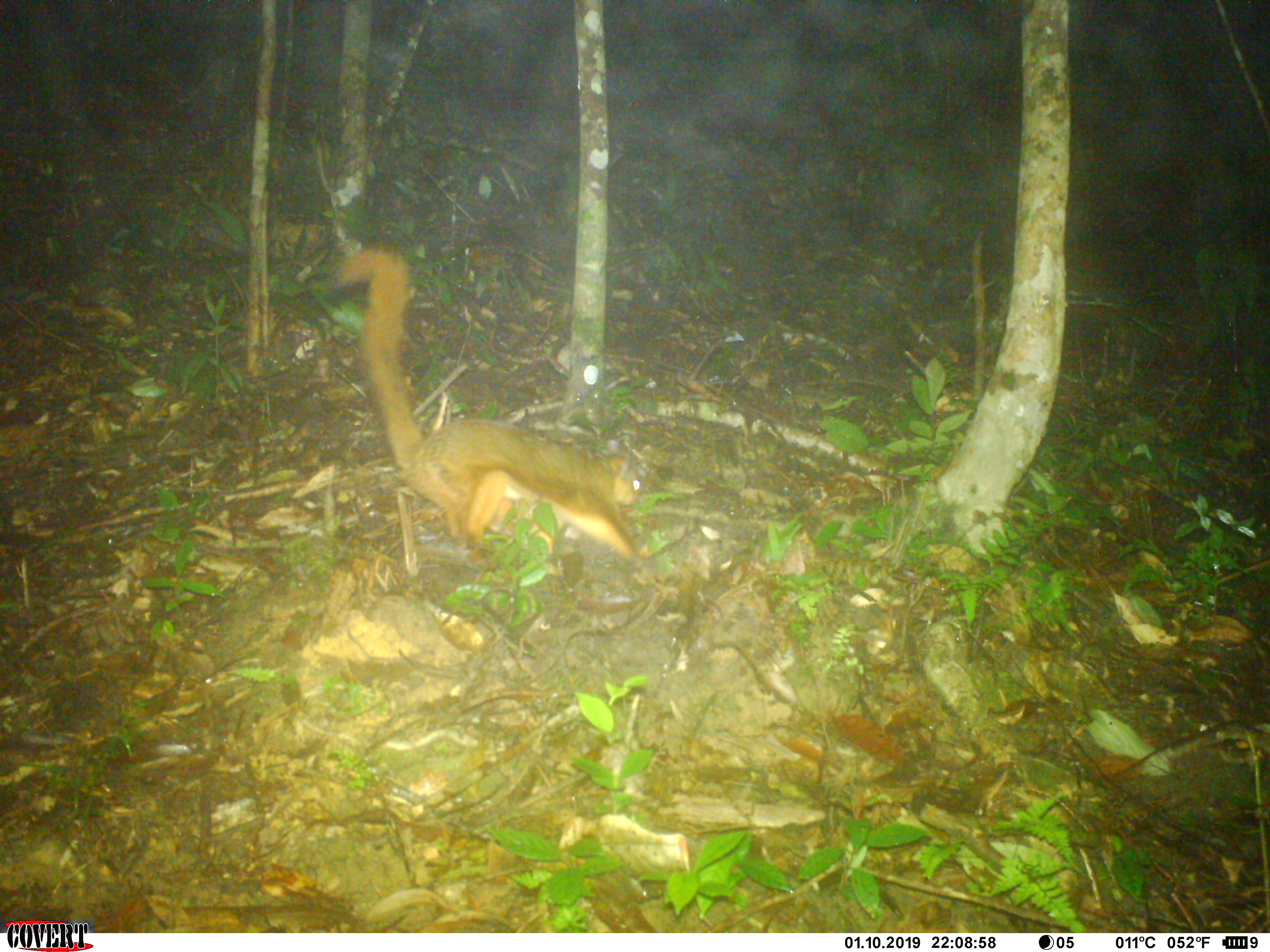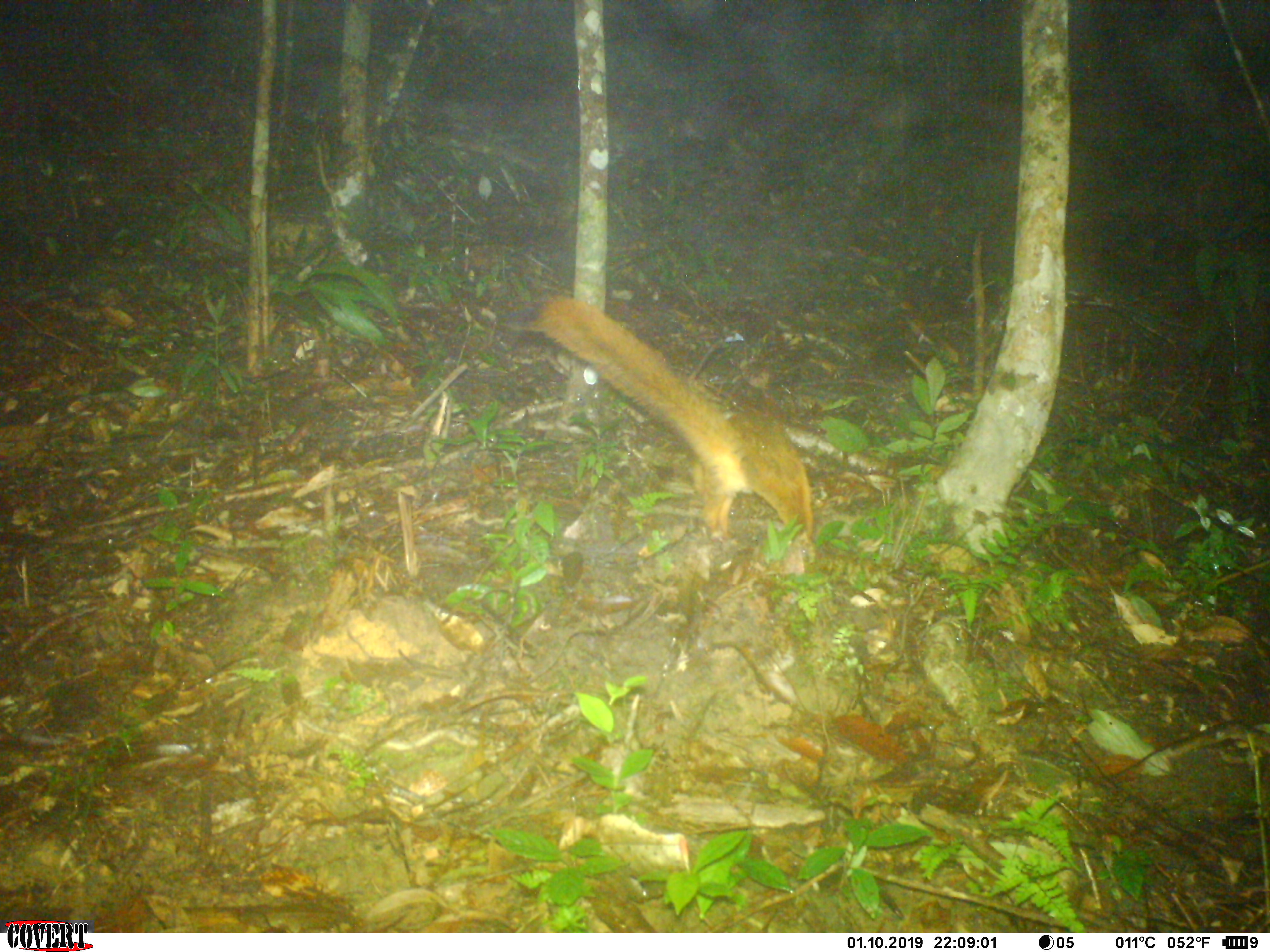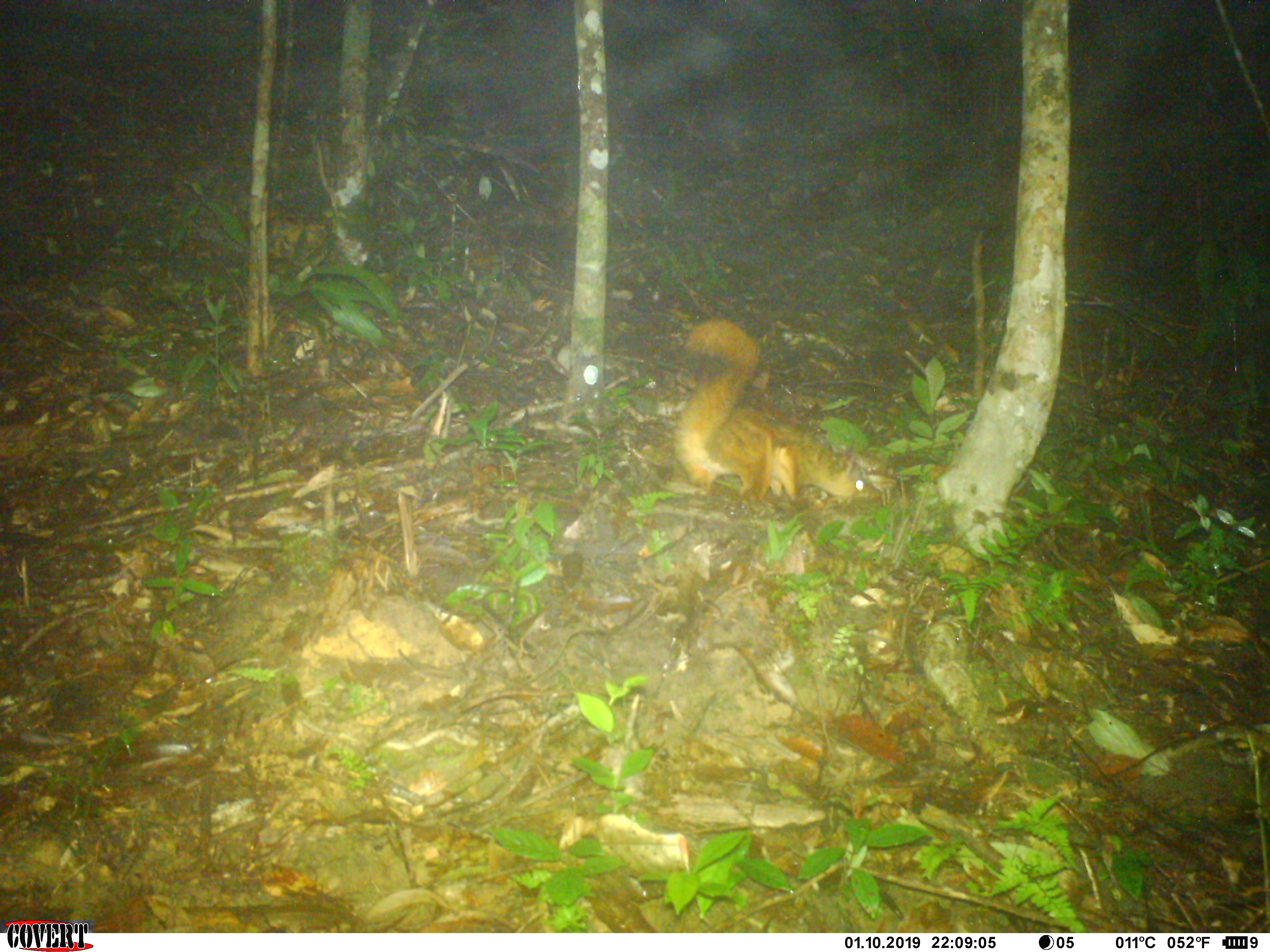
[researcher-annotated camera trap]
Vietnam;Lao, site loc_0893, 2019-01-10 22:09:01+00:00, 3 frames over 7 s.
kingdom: Animalia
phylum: Chordata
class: Mammalia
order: Rodentia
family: Sciuridae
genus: Petaurista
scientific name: Petaurista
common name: giant flying squirrel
Giant flying squirrel (Petaurista). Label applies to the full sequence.